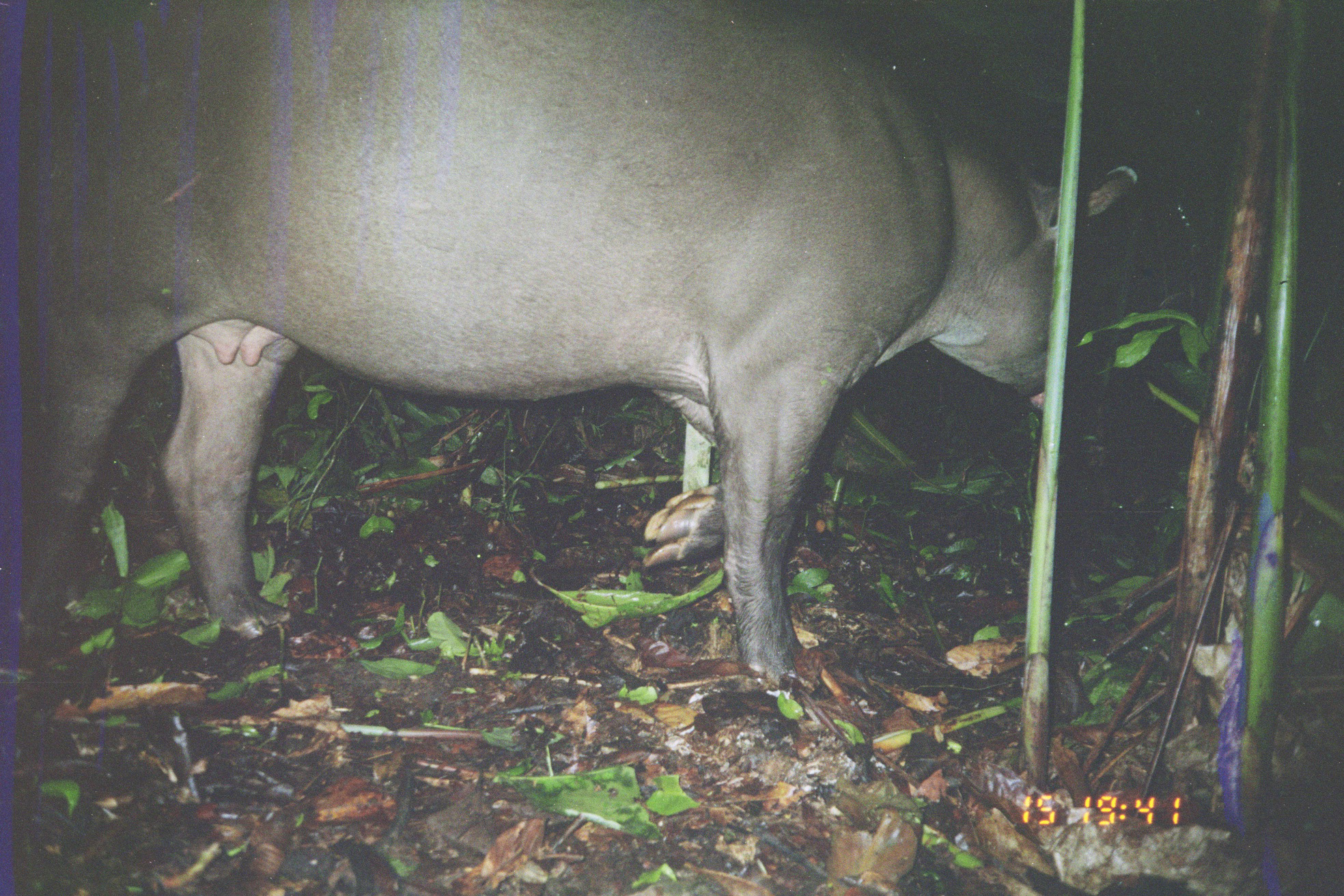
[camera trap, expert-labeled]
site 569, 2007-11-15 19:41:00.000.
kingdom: Animalia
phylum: Chordata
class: Mammalia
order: Perissodactyla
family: Tapiridae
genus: Tapirus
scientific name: Tapirus terrestris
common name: south american tapir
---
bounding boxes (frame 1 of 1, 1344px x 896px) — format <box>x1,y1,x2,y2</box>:
tapirus terrestris: <box>0,1,1141,695</box>